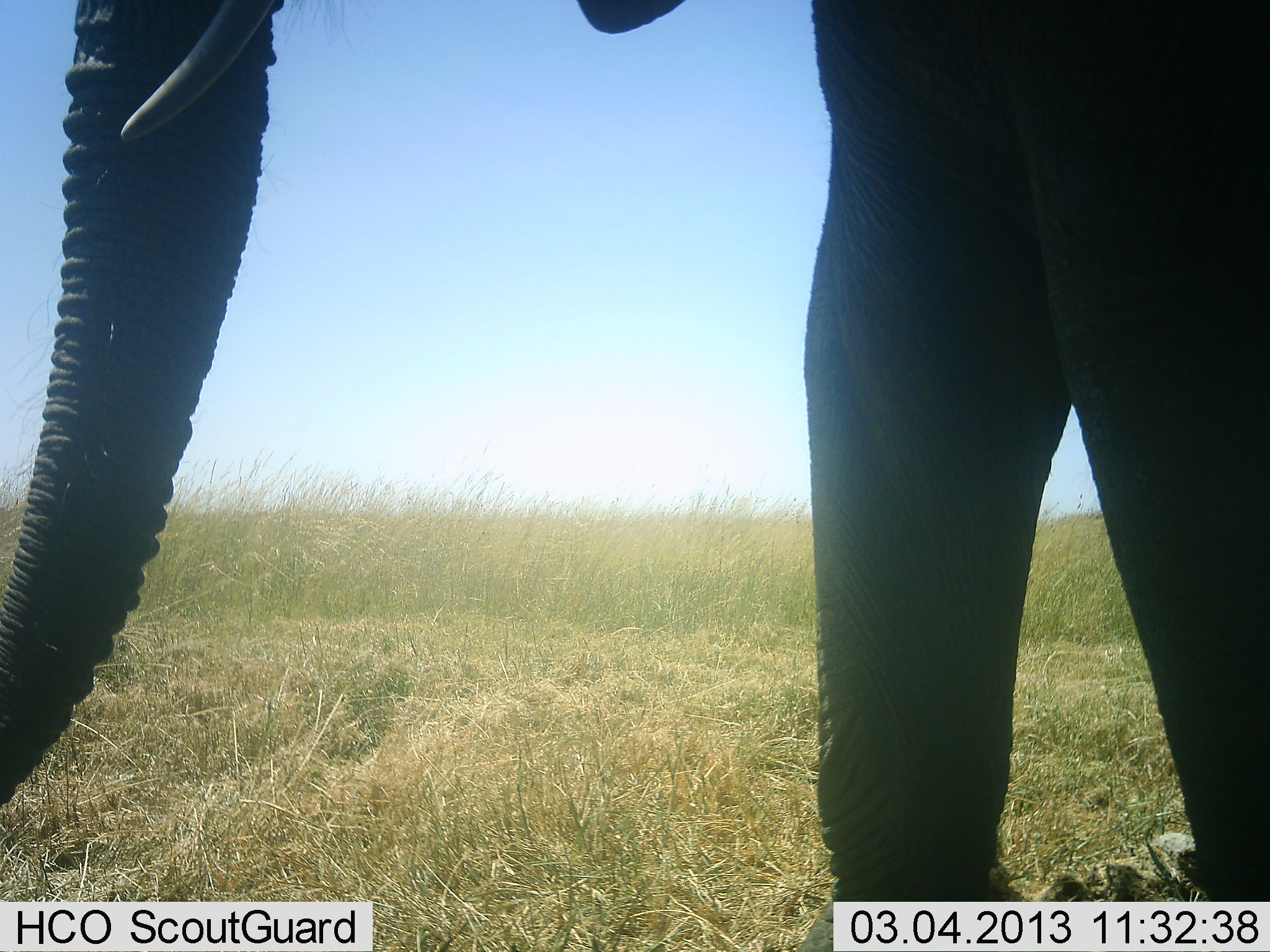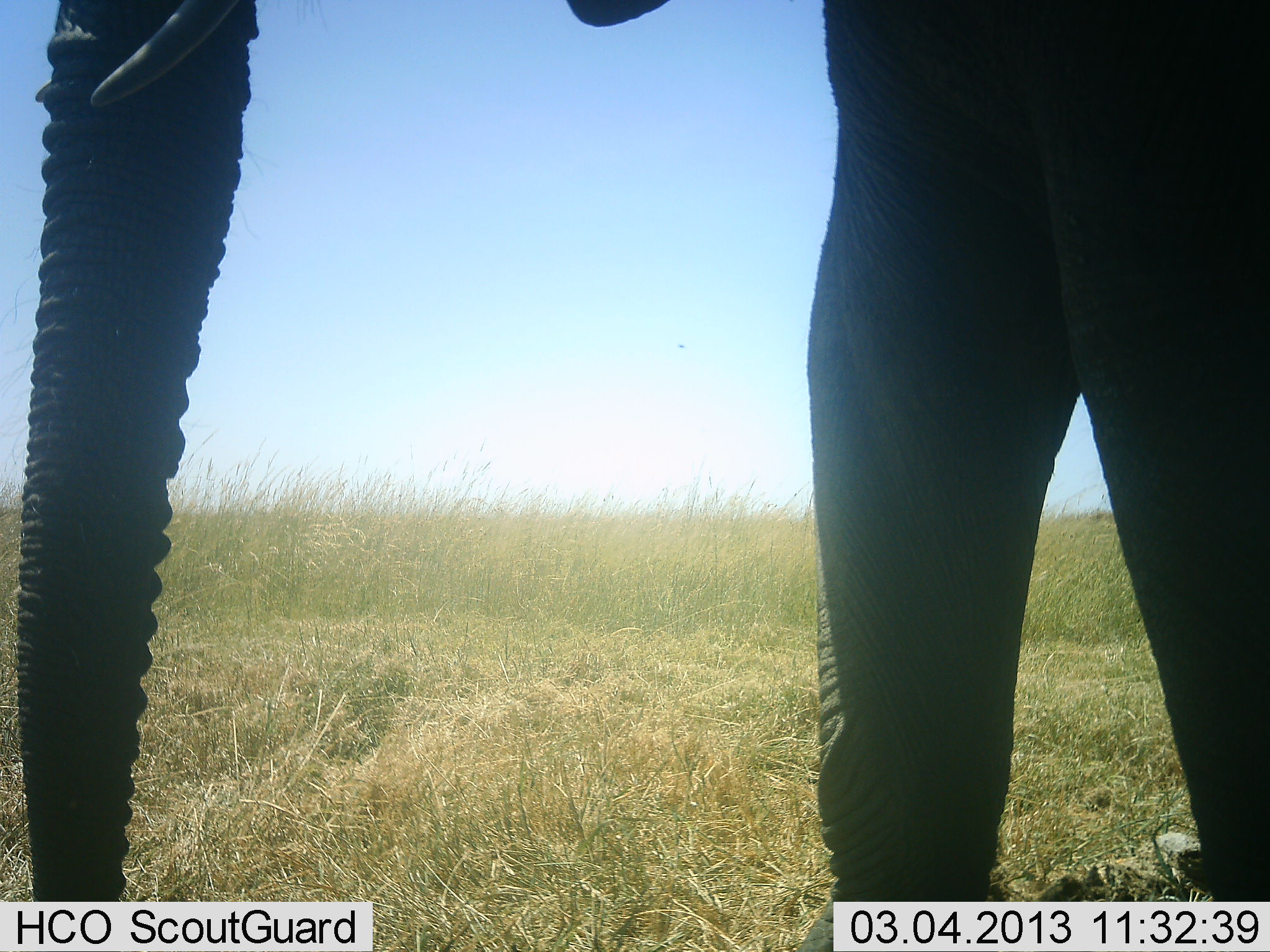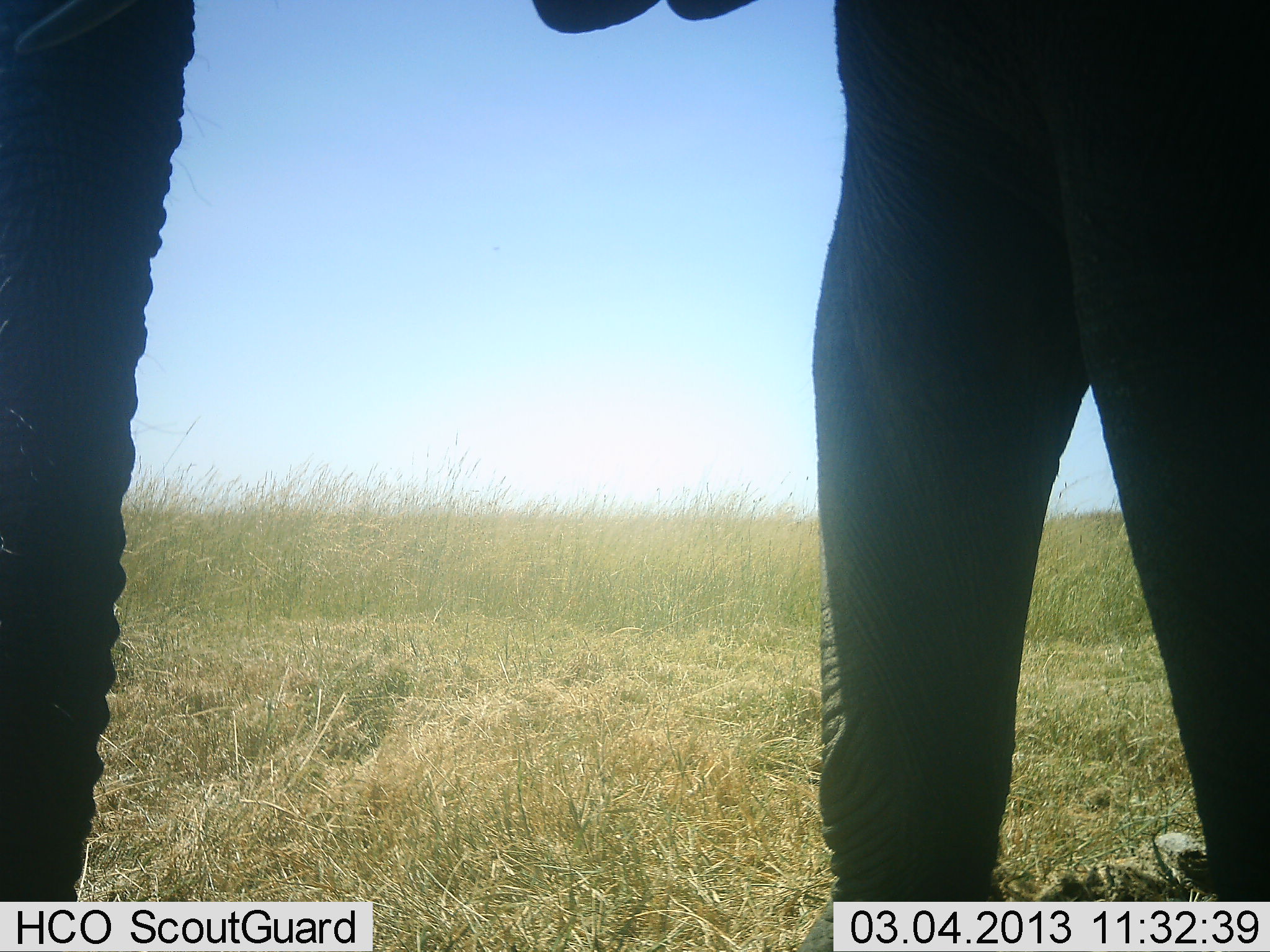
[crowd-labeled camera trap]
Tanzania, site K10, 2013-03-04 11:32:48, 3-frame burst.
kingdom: Animalia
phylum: Chordata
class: Mammalia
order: Proboscidea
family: Elephantidae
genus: Loxodonta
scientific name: Loxodonta africana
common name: african bush elephant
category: elephant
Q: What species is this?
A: Elephant (african bush elephant) (Loxodonta africana).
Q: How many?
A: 1.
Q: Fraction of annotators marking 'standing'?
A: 88%.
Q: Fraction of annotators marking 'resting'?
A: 0%.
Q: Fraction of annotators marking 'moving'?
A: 4%.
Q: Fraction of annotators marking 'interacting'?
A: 0%.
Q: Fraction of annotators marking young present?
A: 0%.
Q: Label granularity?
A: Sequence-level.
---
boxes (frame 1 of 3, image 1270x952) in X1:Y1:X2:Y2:
animal: 0:1:1269:952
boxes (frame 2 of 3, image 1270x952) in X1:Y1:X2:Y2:
animal: 20:1:1270:951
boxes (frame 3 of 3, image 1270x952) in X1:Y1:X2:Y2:
animal: 0:1:1269:951